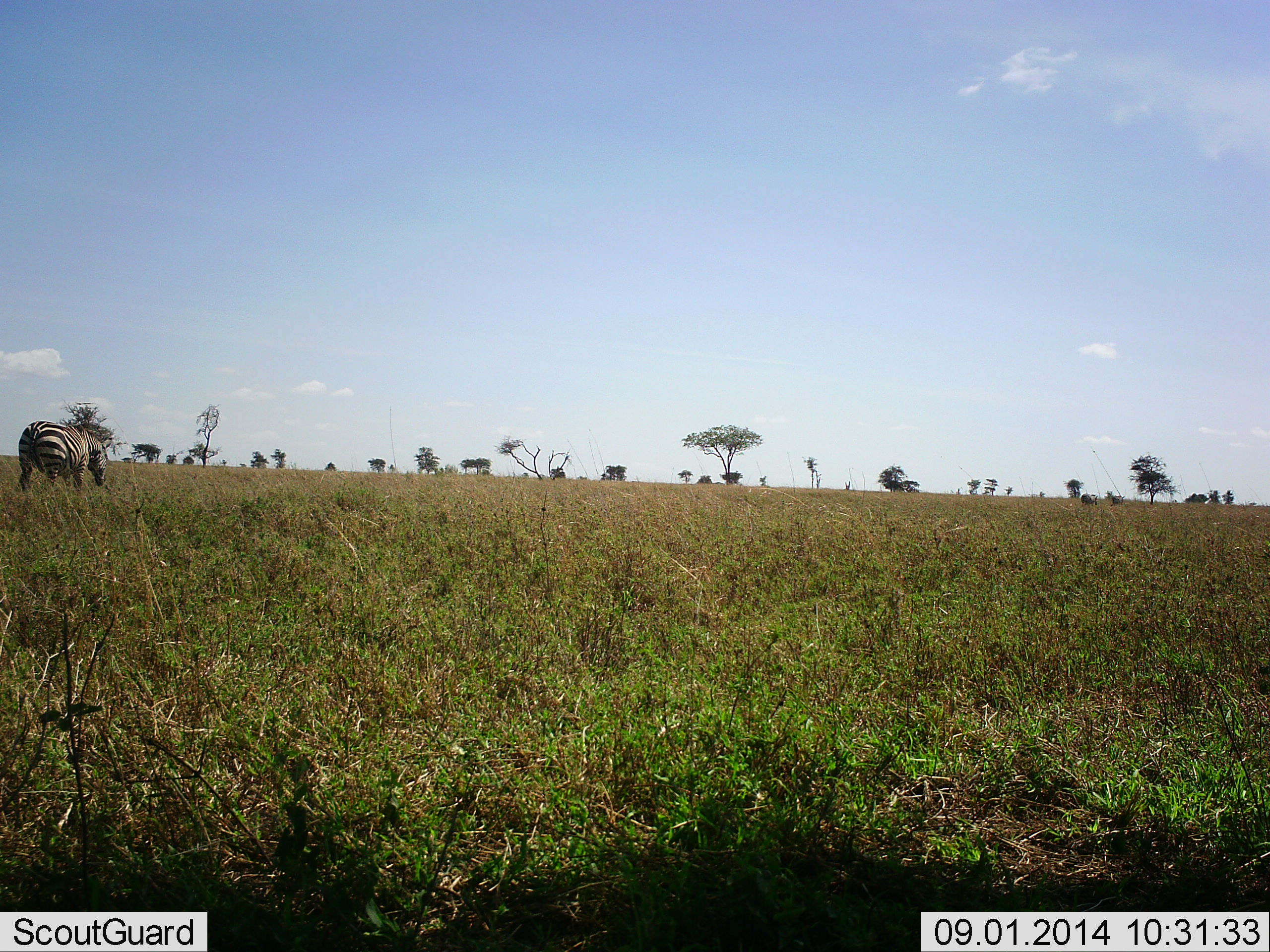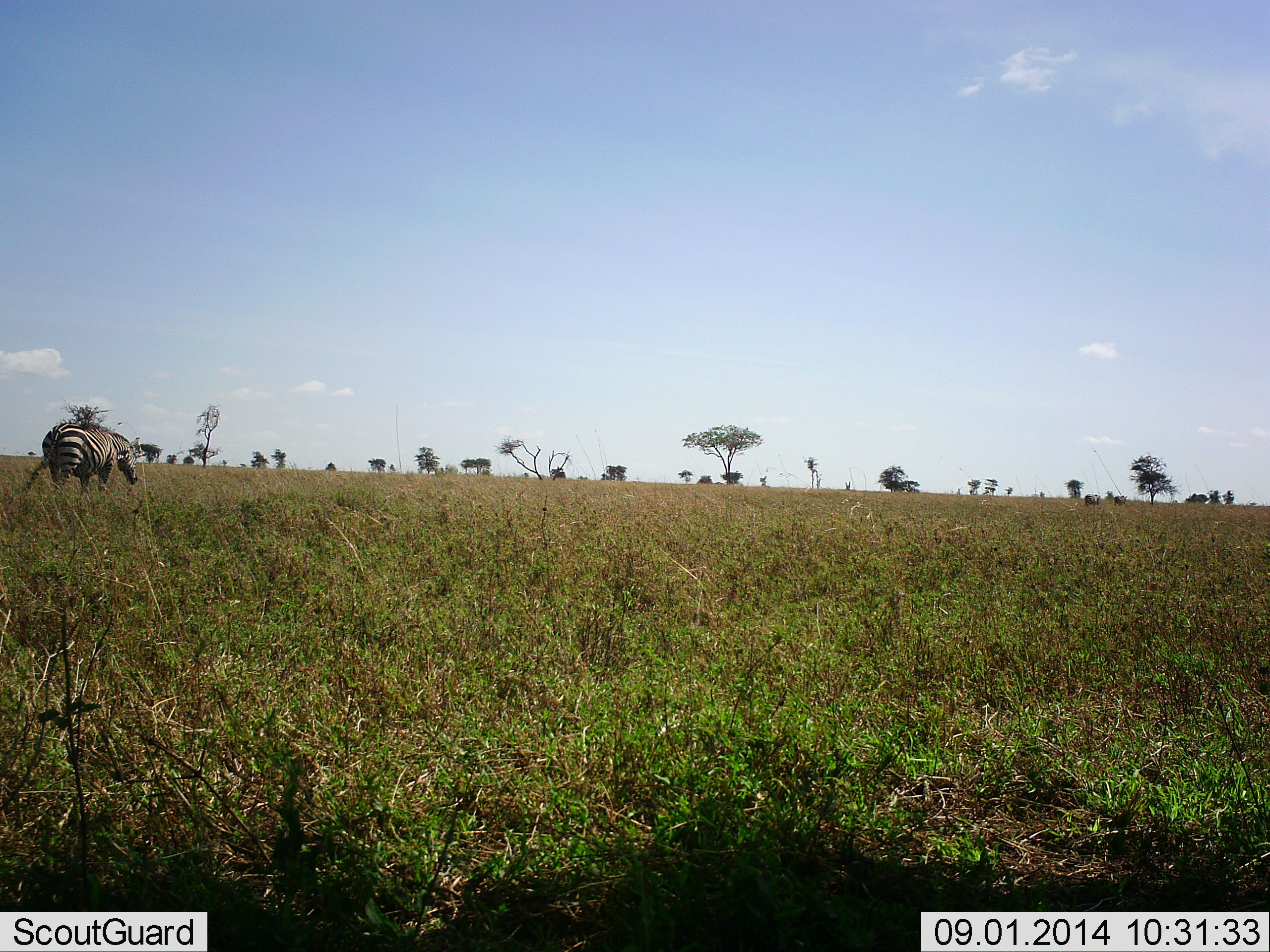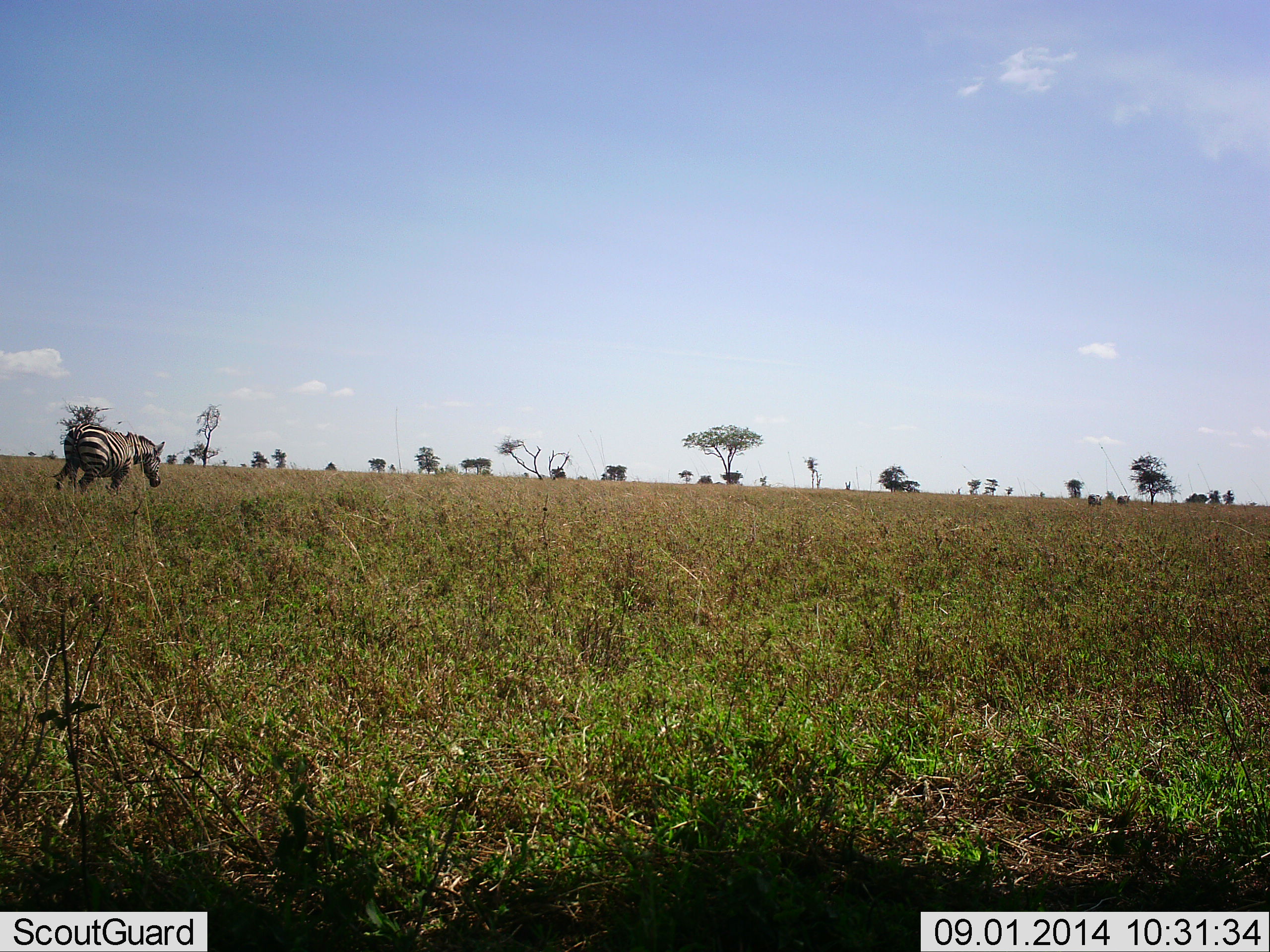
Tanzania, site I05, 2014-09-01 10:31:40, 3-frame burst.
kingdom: Animalia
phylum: Chordata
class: Mammalia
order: Perissodactyla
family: Equidae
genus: Equus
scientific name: Equus quagga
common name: plains zebra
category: zebra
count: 1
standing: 20%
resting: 0%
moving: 80%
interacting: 0%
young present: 0%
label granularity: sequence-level